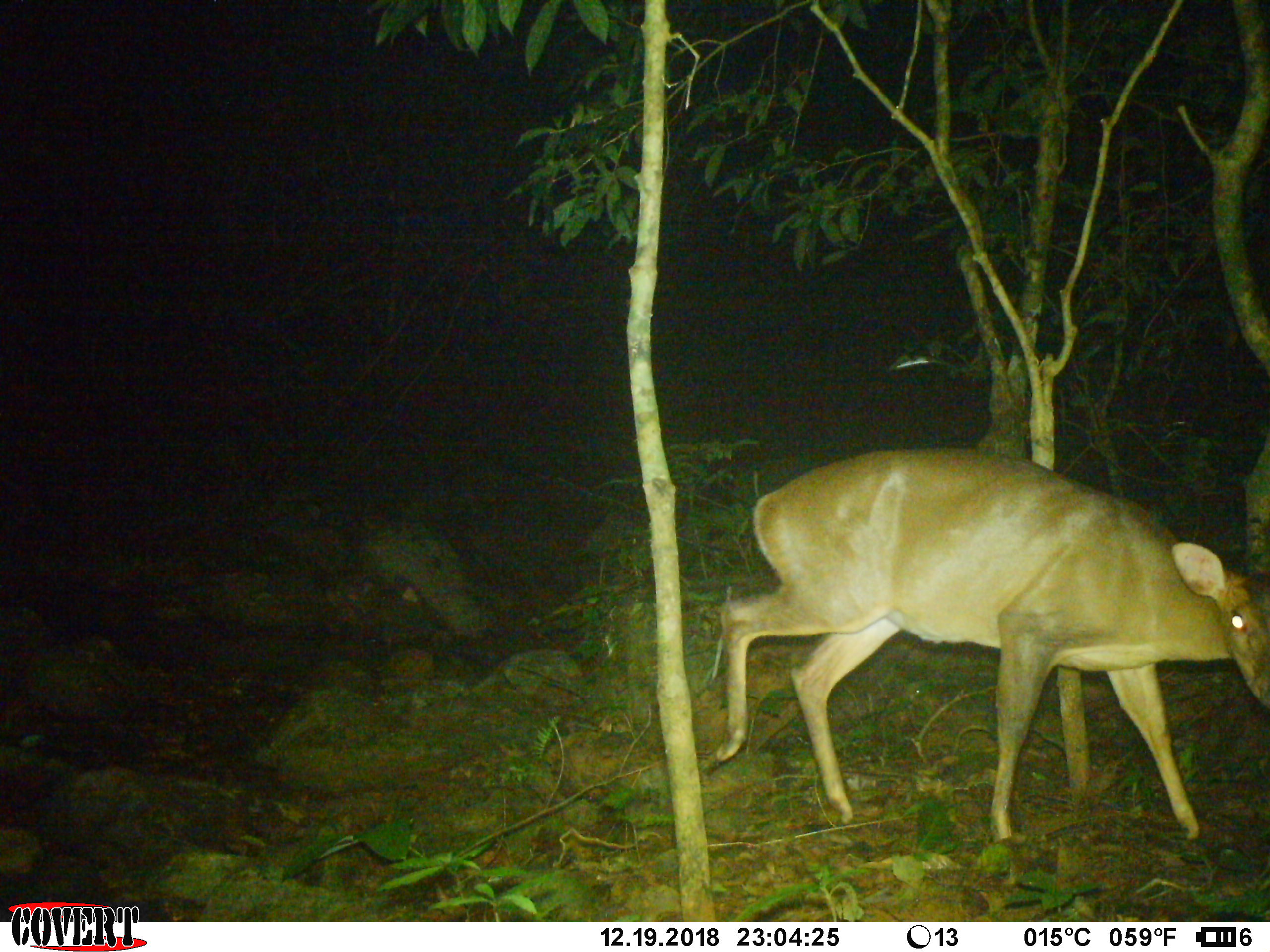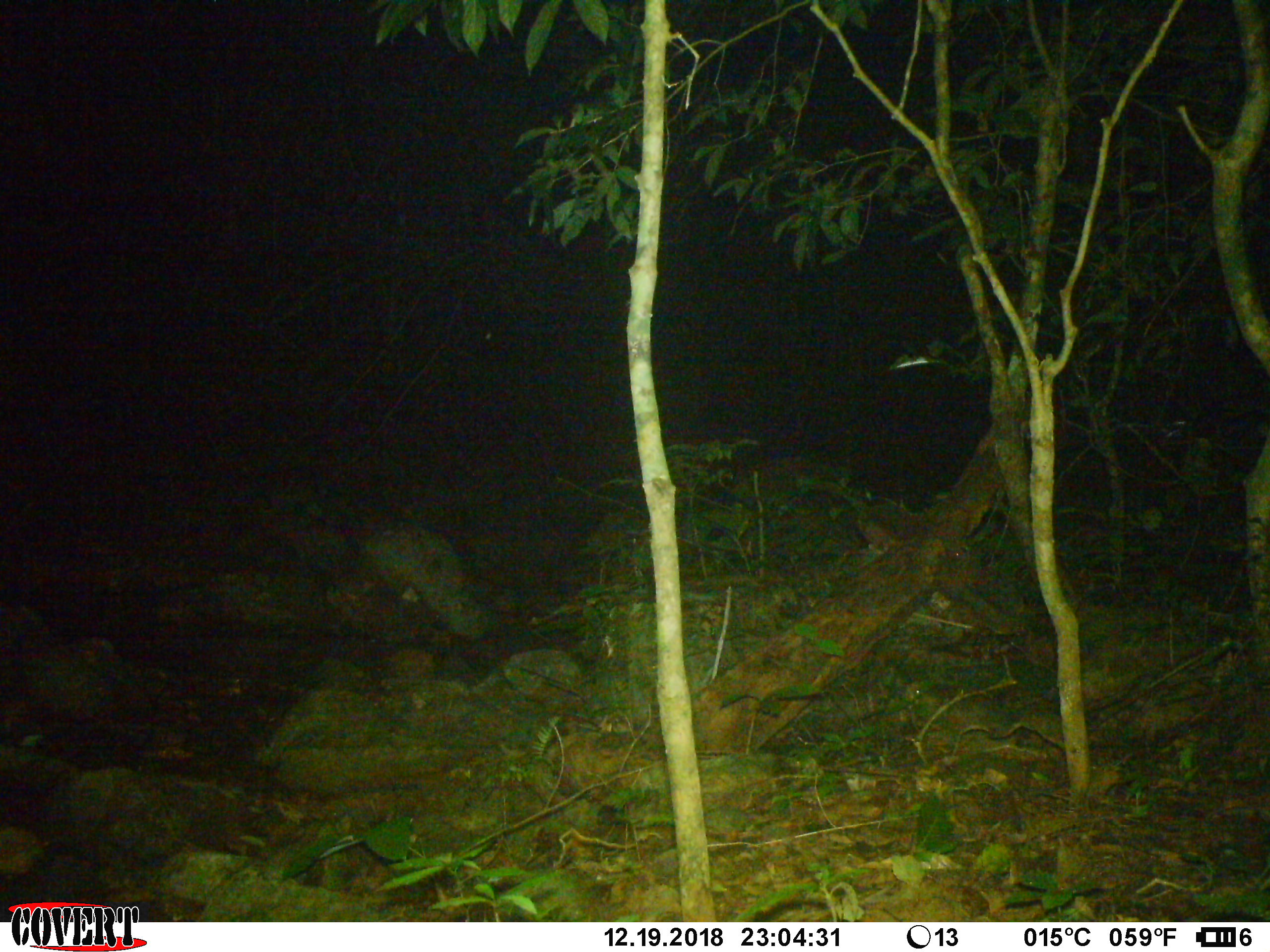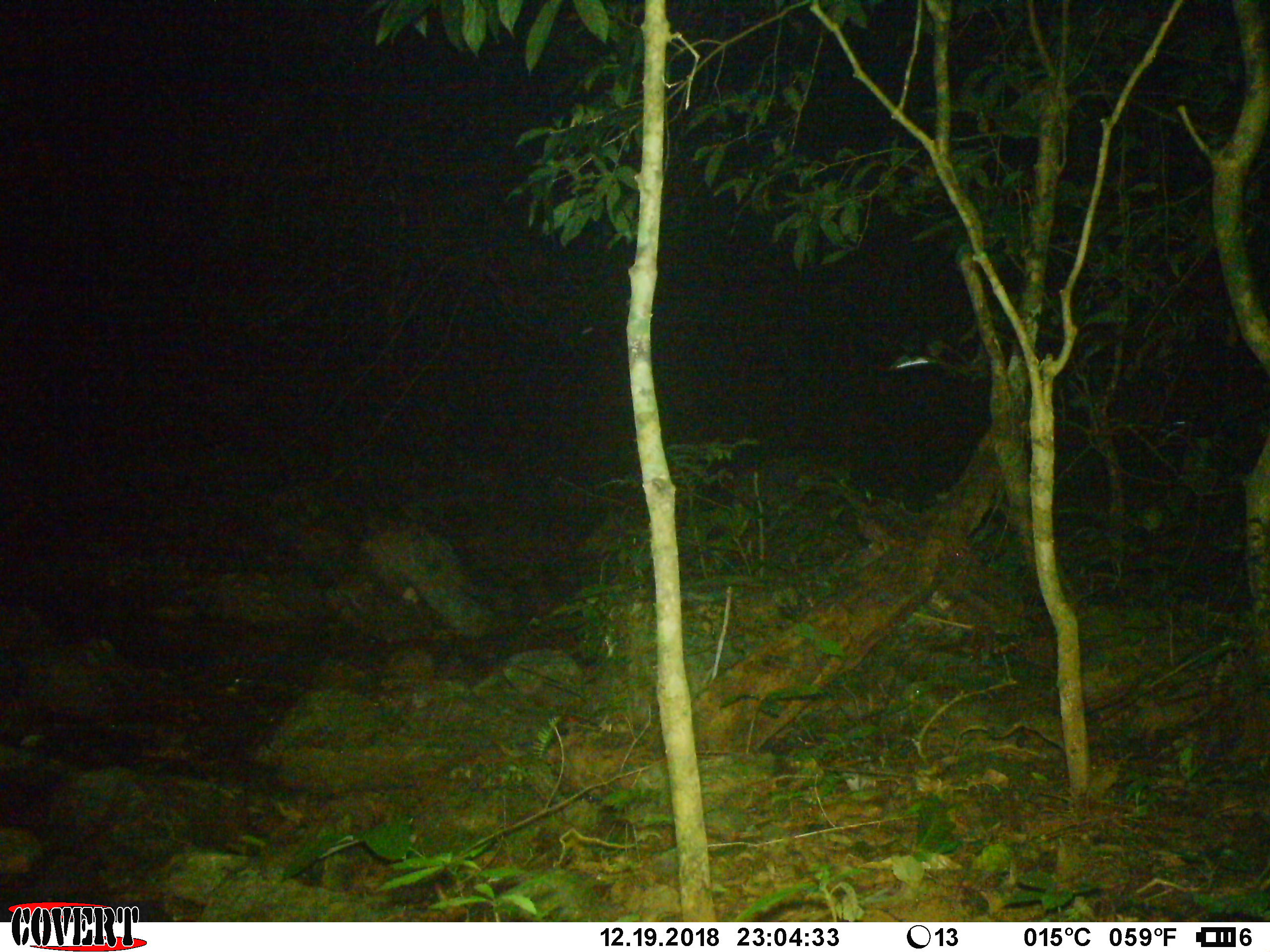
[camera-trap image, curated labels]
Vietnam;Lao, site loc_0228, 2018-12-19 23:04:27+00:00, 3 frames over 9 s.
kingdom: Animalia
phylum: Chordata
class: Mammalia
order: Artiodactyla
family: Cervidae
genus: Muntiacus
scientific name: Muntiacus vuquangensis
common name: large-antlered muntjac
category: large antlered muntjac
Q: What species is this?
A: Large antlered muntjac (large-antlered muntjac) (Muntiacus vuquangensis).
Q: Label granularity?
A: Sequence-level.